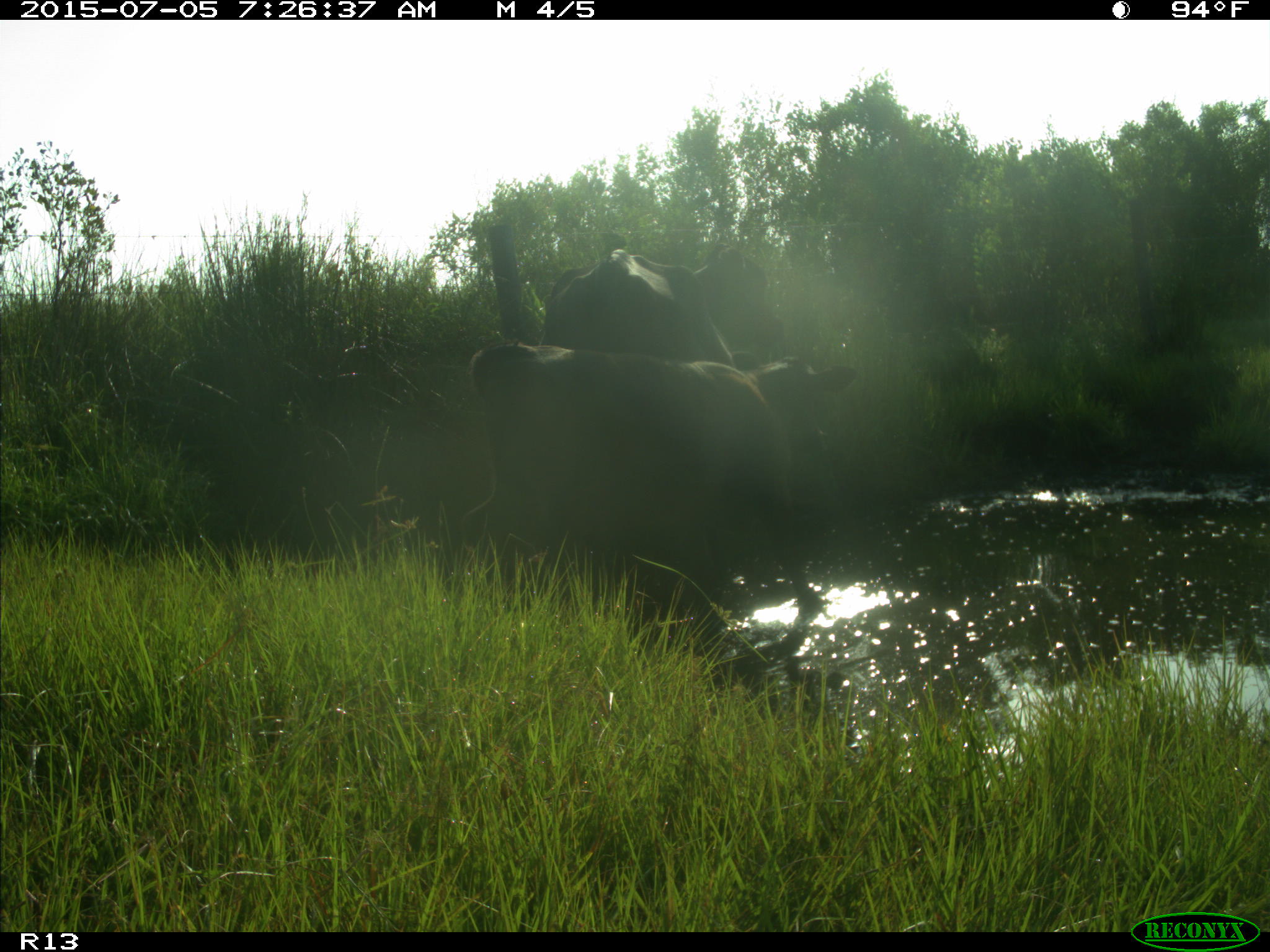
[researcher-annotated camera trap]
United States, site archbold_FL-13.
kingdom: Animalia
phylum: Chordata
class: Mammalia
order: Artiodactyla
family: Bovidae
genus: Bos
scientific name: Bos taurus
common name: domestic cow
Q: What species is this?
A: Bos taurus (domestic cow).